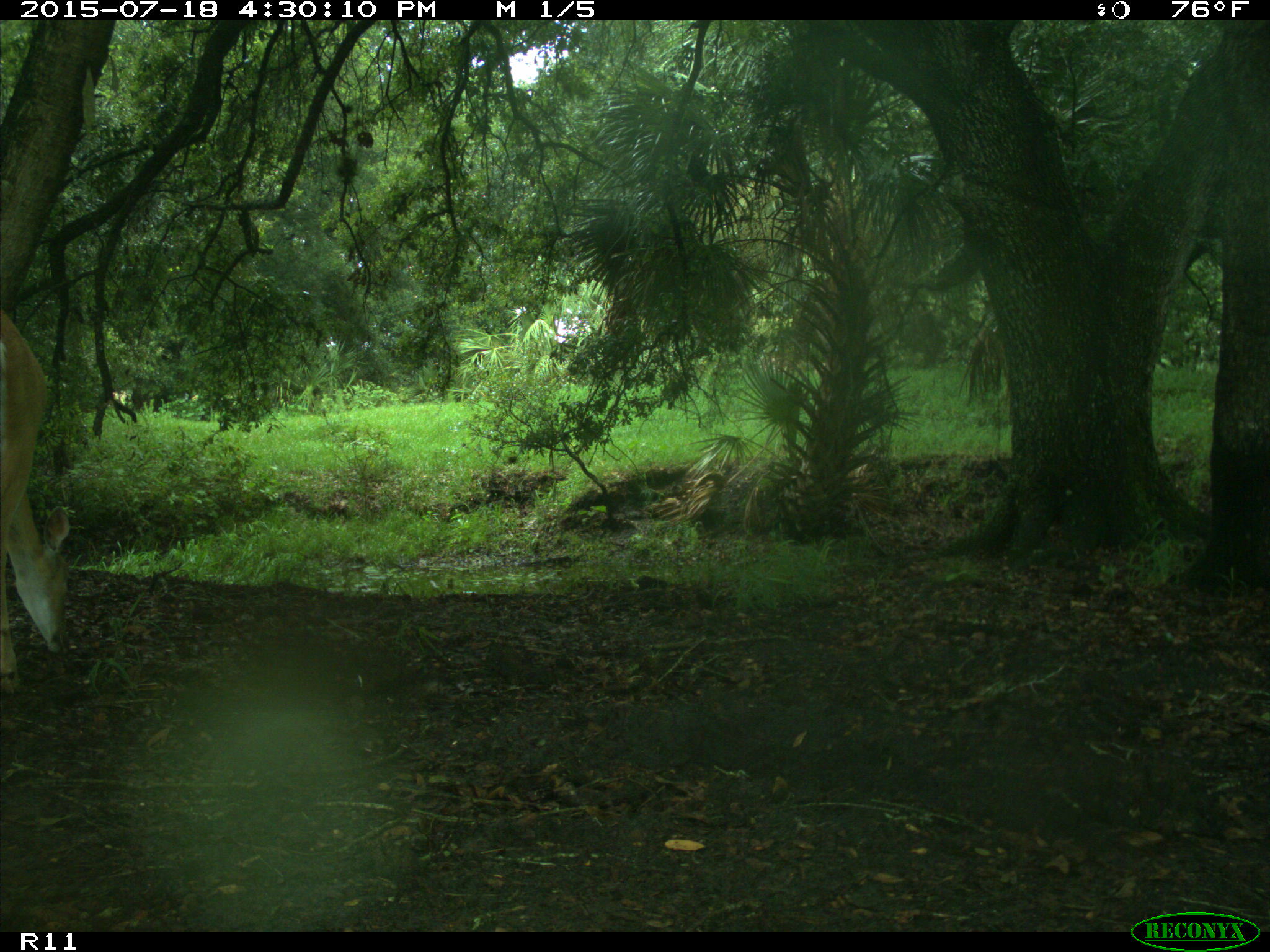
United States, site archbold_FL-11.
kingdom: Animalia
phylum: Chordata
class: Mammalia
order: Artiodactyla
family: Cervidae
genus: Odocoileus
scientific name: Odocoileus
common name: deer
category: unidentified deer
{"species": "unidentified deer (deer) (Odocoileus)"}